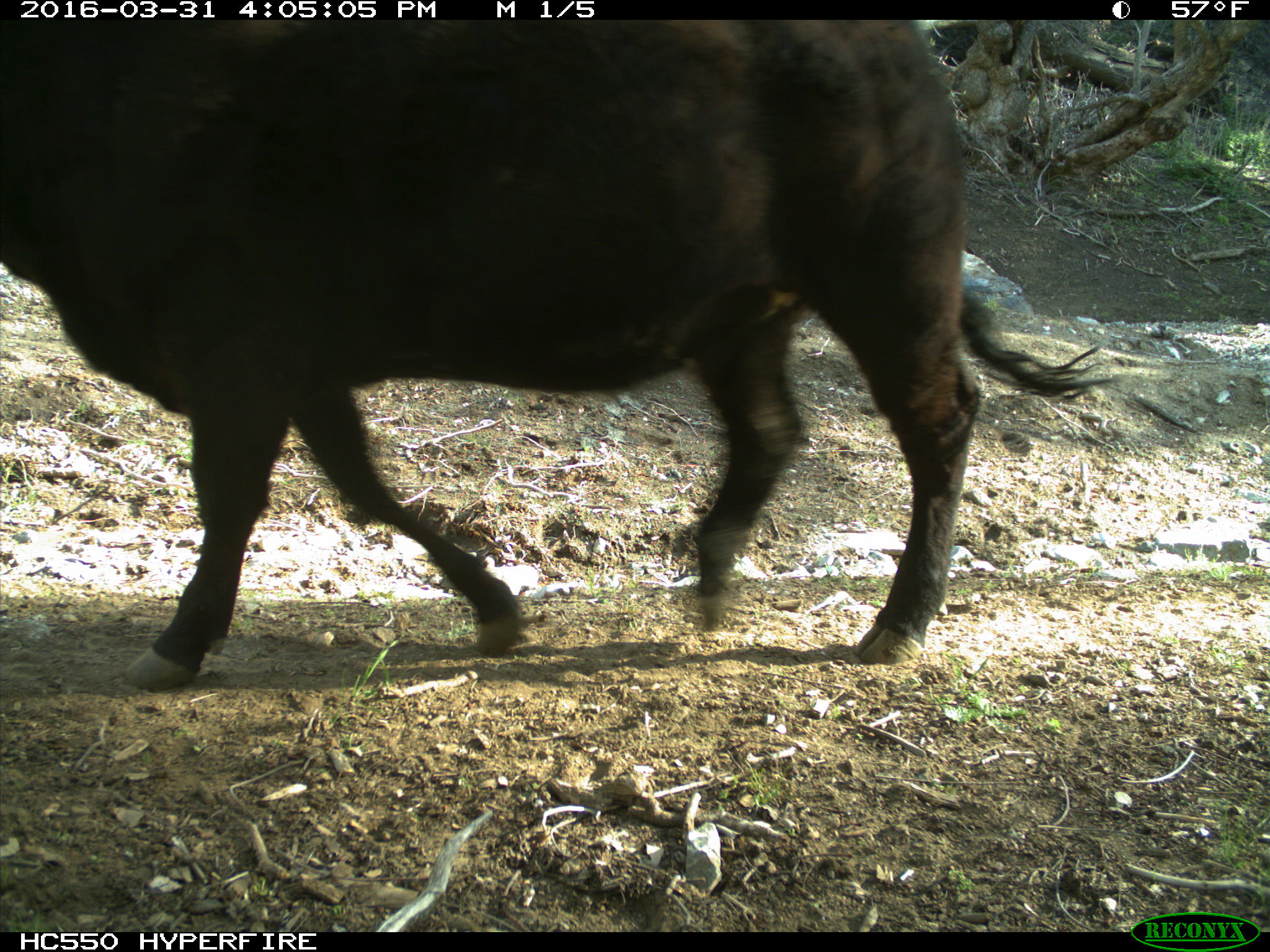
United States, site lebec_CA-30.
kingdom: Animalia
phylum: Chordata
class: Mammalia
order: Artiodactyla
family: Bovidae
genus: Bos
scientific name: Bos taurus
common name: domestic cow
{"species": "Bos taurus (domestic cow)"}